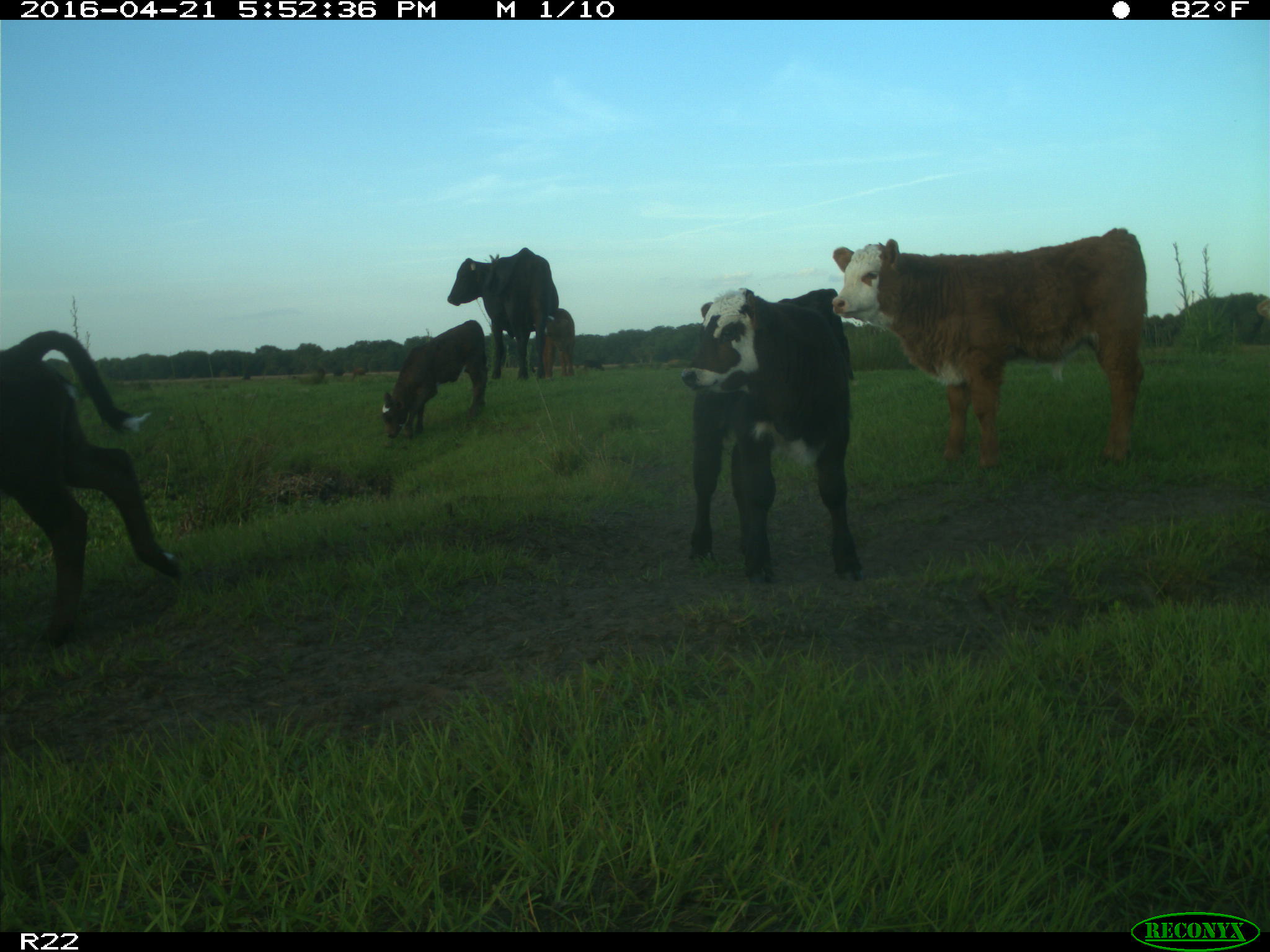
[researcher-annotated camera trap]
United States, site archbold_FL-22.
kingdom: Animalia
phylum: Chordata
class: Mammalia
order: Artiodactyla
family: Bovidae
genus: Bos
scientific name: Bos taurus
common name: domestic cow